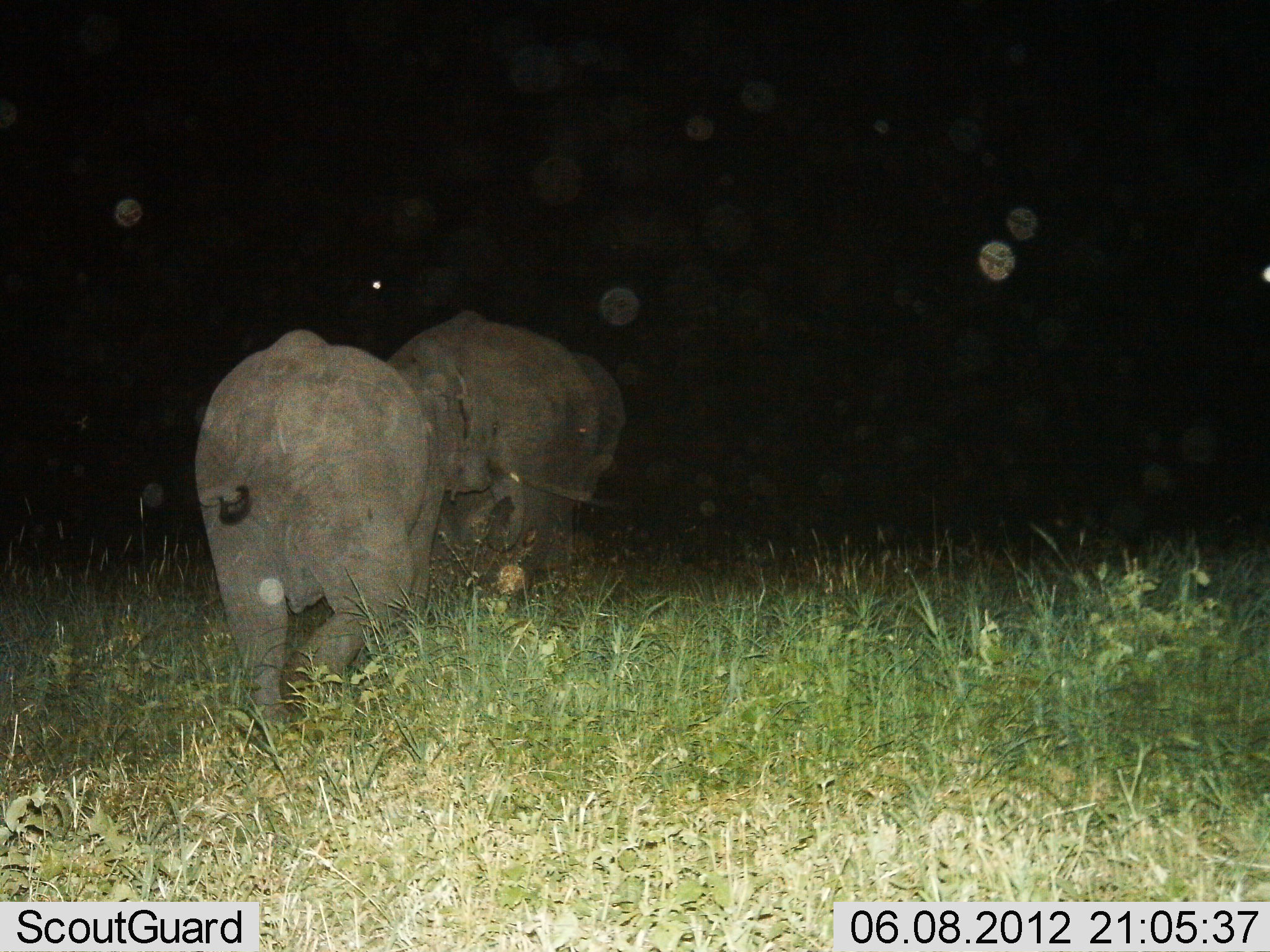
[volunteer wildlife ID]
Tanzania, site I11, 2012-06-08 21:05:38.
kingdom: Animalia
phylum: Chordata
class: Mammalia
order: Proboscidea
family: Elephantidae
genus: Loxodonta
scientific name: Loxodonta africana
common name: african bush elephant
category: elephant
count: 2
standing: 10%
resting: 10%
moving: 90%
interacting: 0%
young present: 0%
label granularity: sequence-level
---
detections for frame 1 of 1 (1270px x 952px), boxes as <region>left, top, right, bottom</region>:
animal: <region>191, 327, 526, 752</region>; <region>384, 298, 631, 584</region>